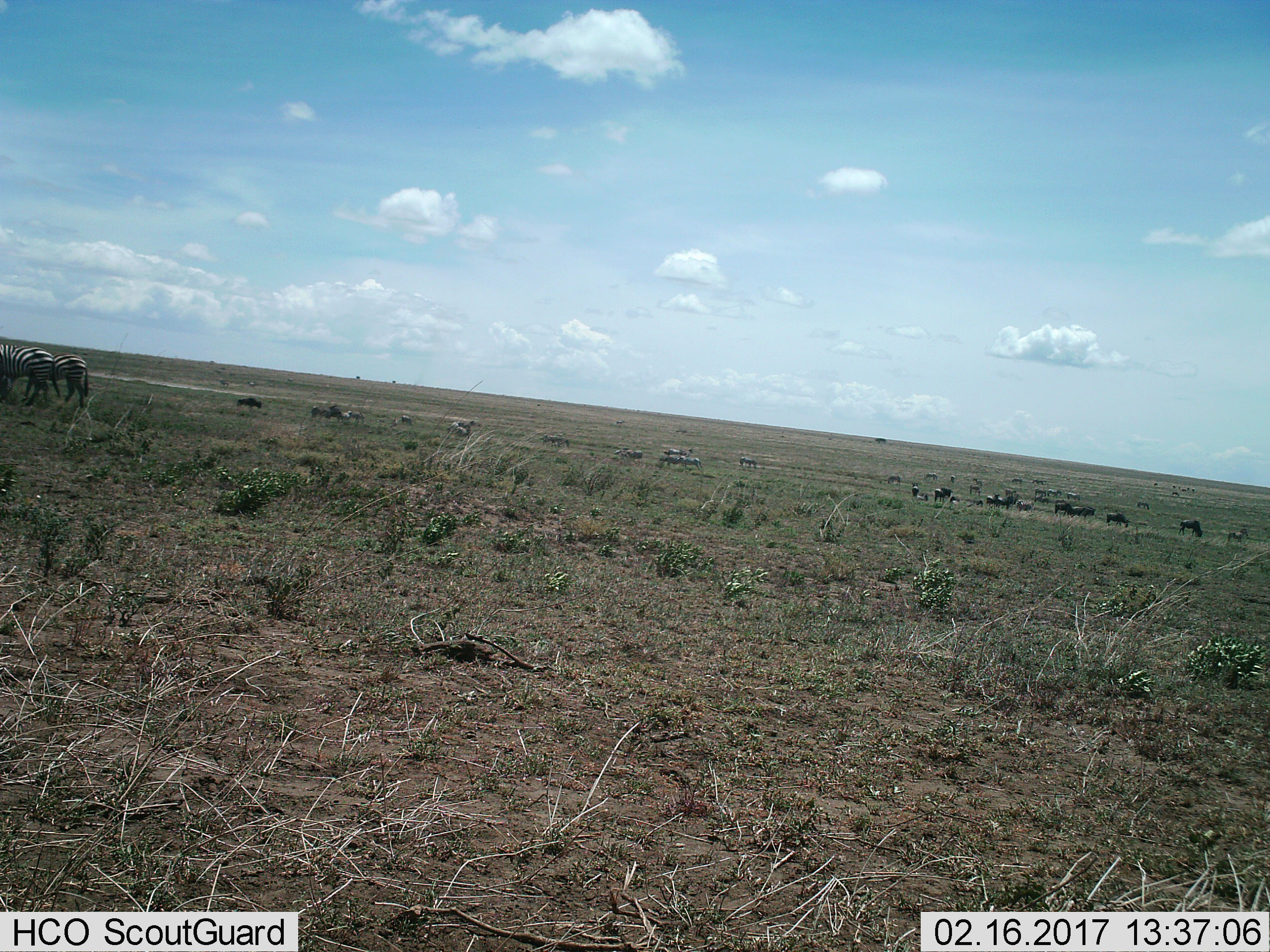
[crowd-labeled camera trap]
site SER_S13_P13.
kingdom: Animalia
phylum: Chordata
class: Mammalia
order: Artiodactyla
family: Bovidae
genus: Connochaetes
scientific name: Connochaetes taurinus taurinus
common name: blue wildebeest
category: wildebeestblue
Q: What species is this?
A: Wildebeestblue (blue wildebeest) (Connochaetes taurinus taurinus).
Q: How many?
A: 11-50.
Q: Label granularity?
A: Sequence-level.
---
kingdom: Animalia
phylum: Chordata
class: Mammalia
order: Perissodactyla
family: Equidae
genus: Equus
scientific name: Equus quagga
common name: plains zebra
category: zebraplains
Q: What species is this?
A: Zebraplains (plains zebra) (Equus quagga).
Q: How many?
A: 11-50.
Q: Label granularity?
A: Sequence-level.